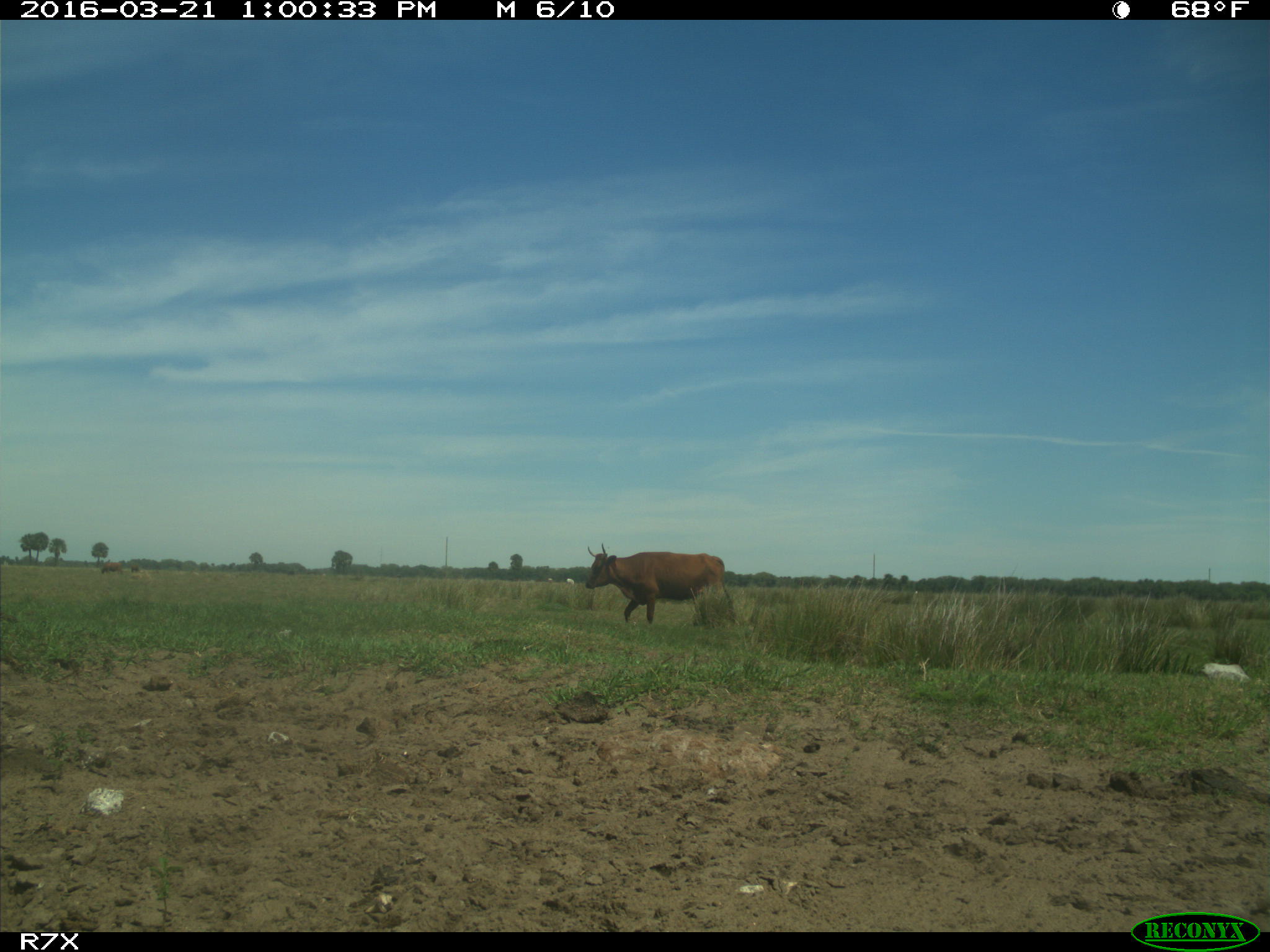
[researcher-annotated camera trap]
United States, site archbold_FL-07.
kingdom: Animalia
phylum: Chordata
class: Mammalia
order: Artiodactyla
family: Bovidae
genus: Bos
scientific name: Bos taurus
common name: domestic cow